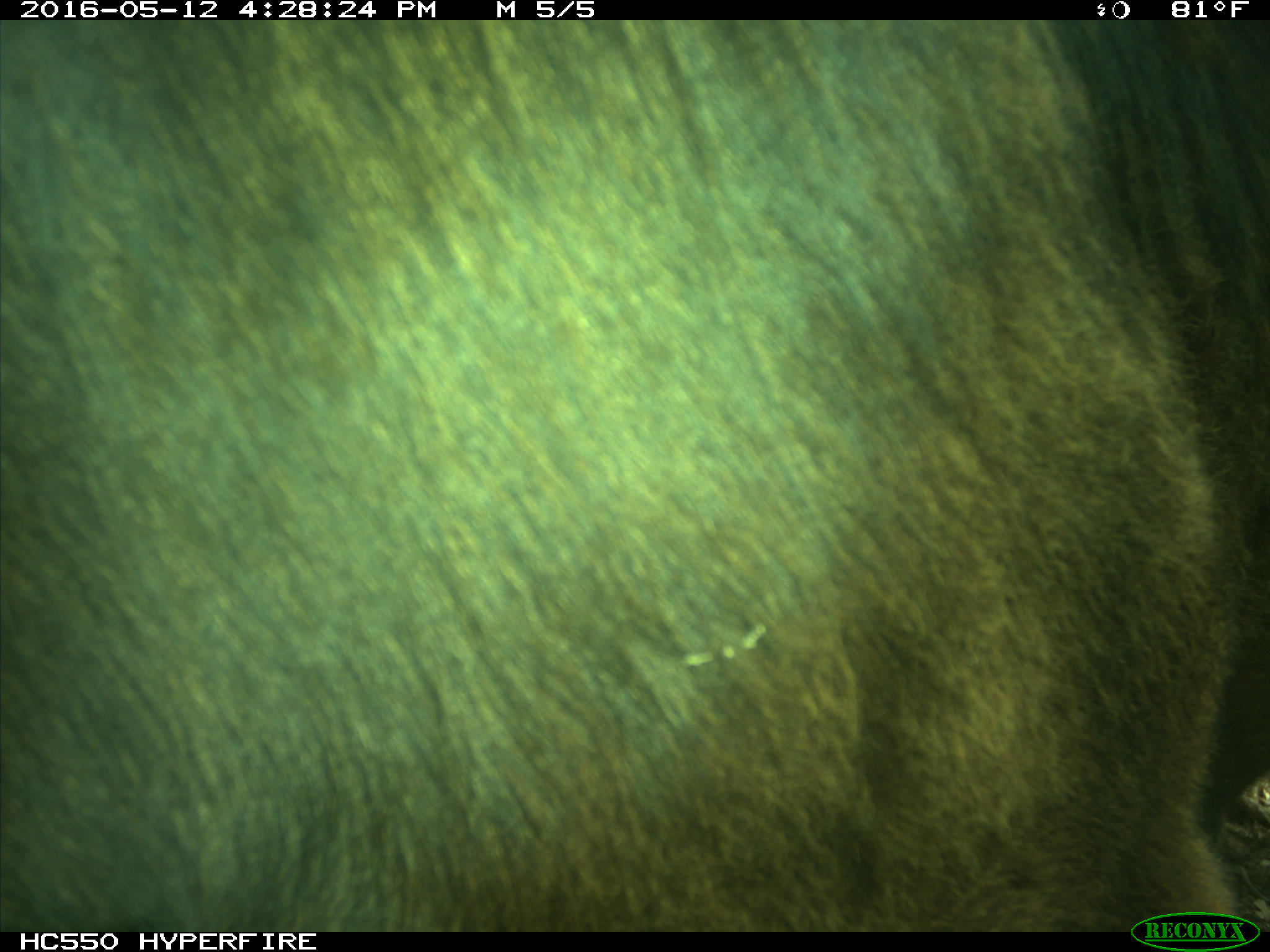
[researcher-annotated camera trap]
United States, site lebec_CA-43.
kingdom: Animalia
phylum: Chordata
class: Mammalia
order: Artiodactyla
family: Bovidae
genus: Bos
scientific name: Bos taurus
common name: domestic cow